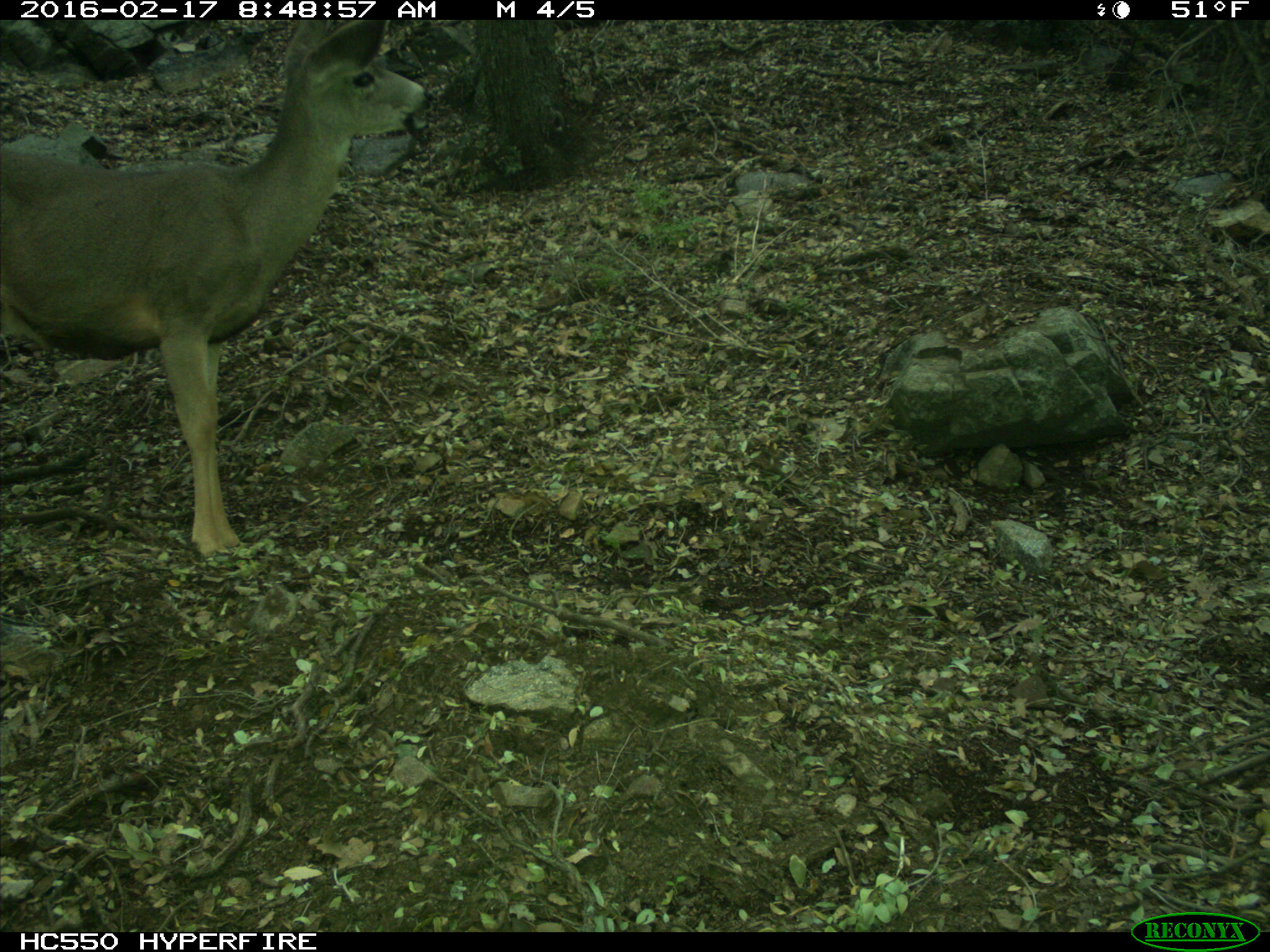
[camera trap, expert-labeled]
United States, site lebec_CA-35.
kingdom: Animalia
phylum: Chordata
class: Mammalia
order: Artiodactyla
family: Cervidae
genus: Odocoileus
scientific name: Odocoileus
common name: deer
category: unidentified deer